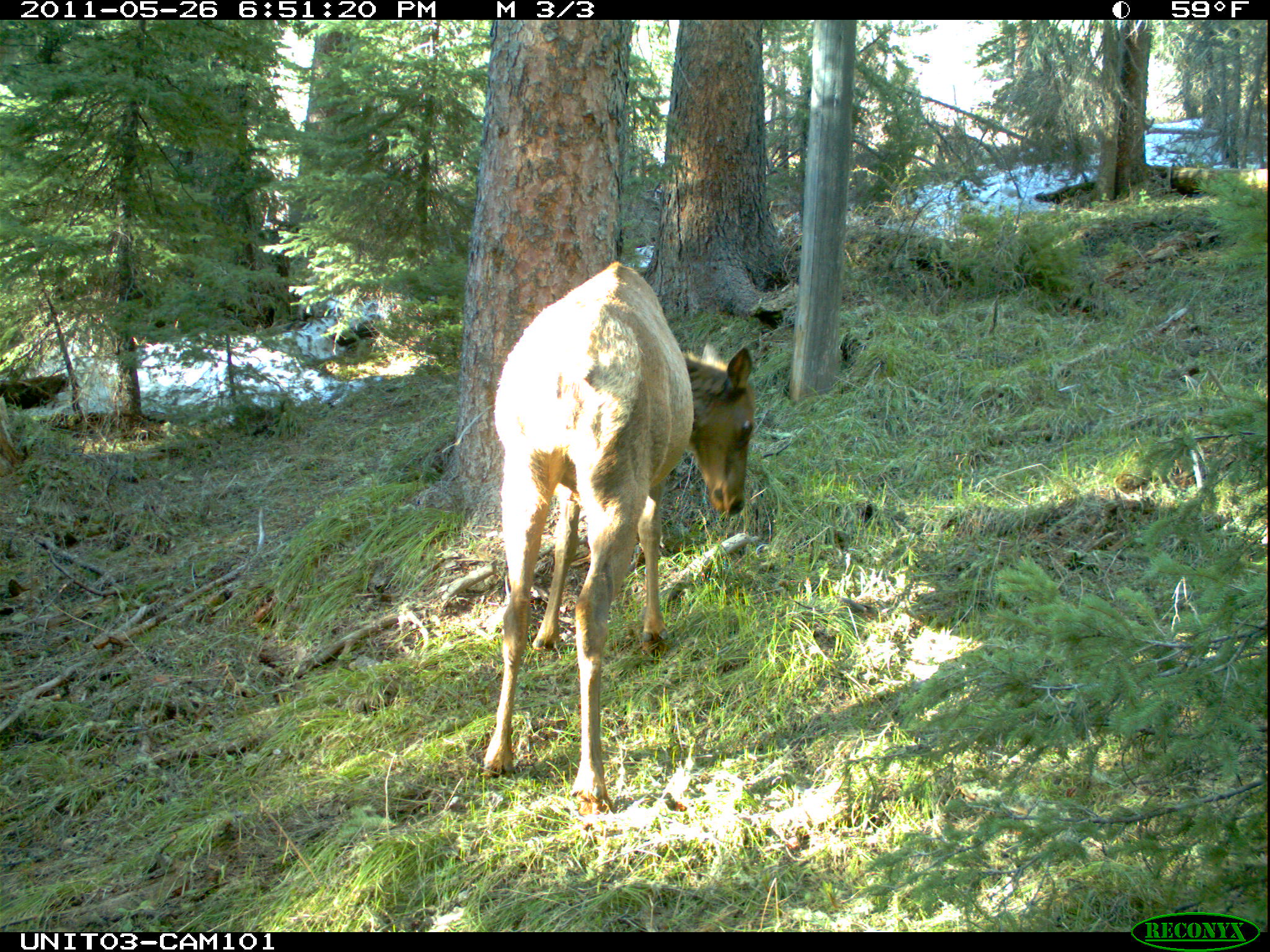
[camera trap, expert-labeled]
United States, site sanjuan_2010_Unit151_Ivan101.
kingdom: Animalia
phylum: Chordata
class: Mammalia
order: Artiodactyla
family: Cervidae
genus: Cervus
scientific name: Cervus elaphus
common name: red deer